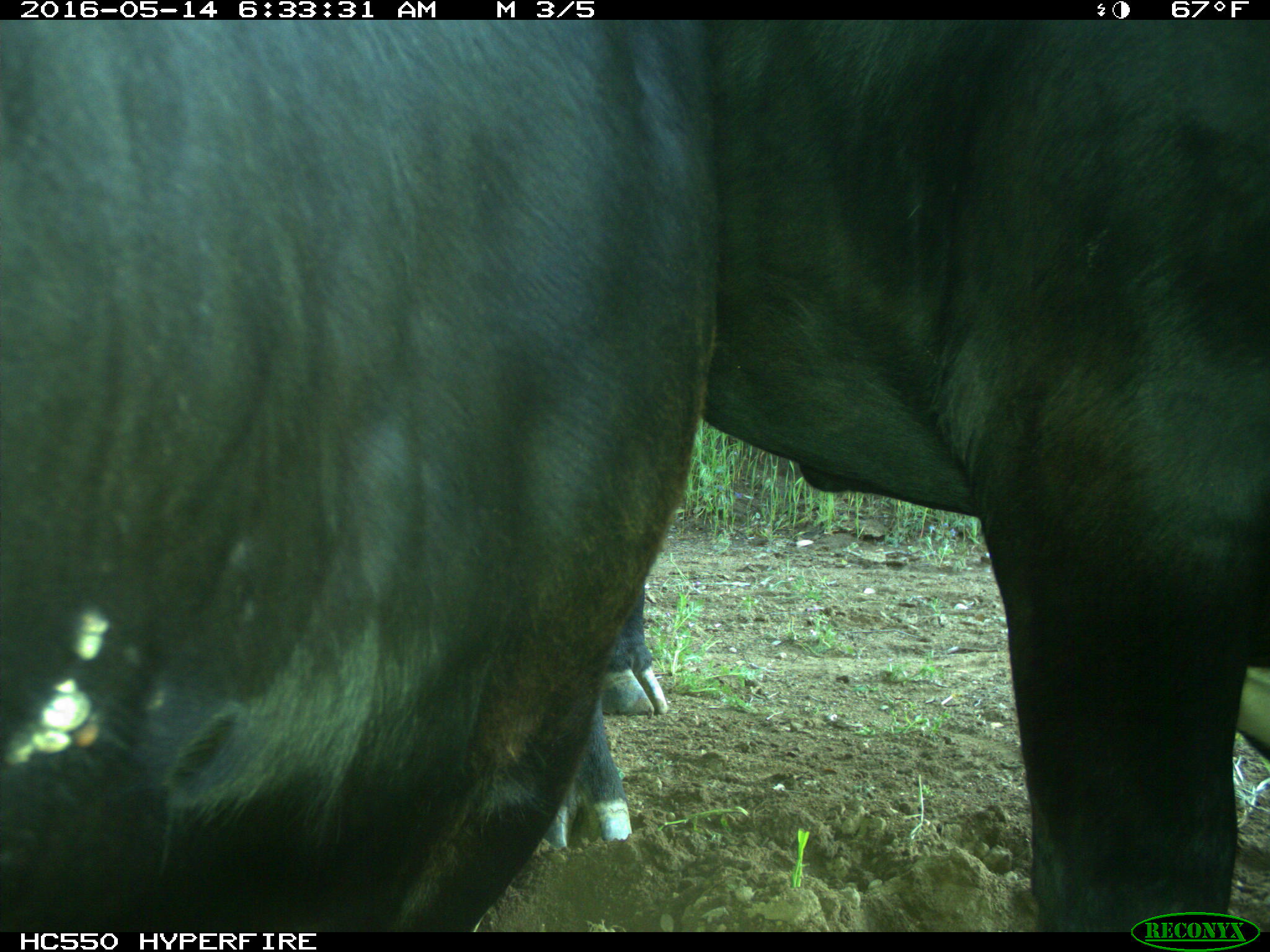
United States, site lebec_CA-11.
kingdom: Animalia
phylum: Chordata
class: Mammalia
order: Artiodactyla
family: Bovidae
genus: Bos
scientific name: Bos taurus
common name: domestic cow